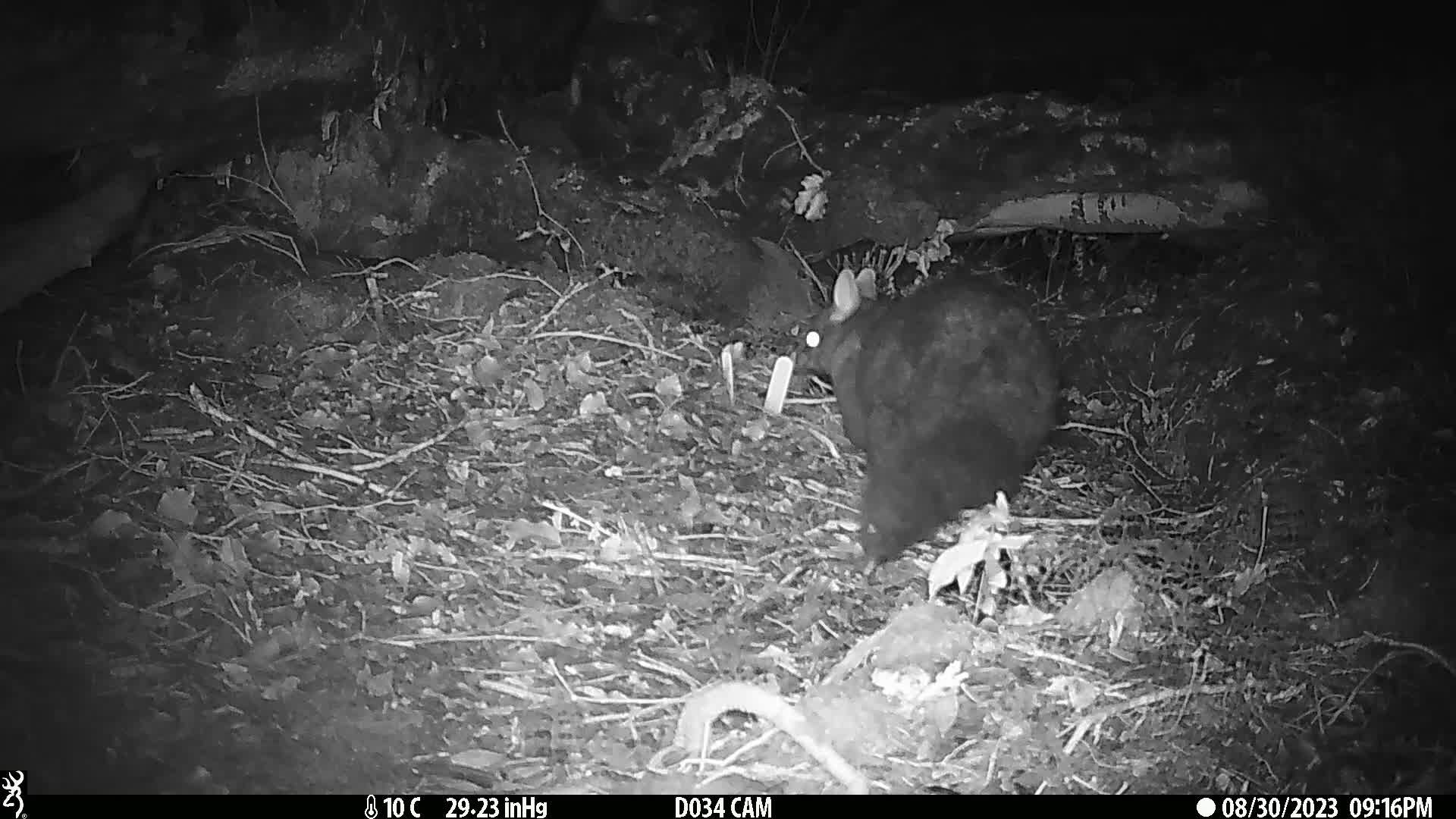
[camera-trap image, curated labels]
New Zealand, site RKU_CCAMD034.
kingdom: Animalia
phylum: Chordata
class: Mammalia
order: Diprotodontia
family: Phalangeridae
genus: Trichosurus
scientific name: Trichosurus vulpecula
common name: common brushtail possum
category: possum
Possum (common brushtail possum) (Trichosurus vulpecula).